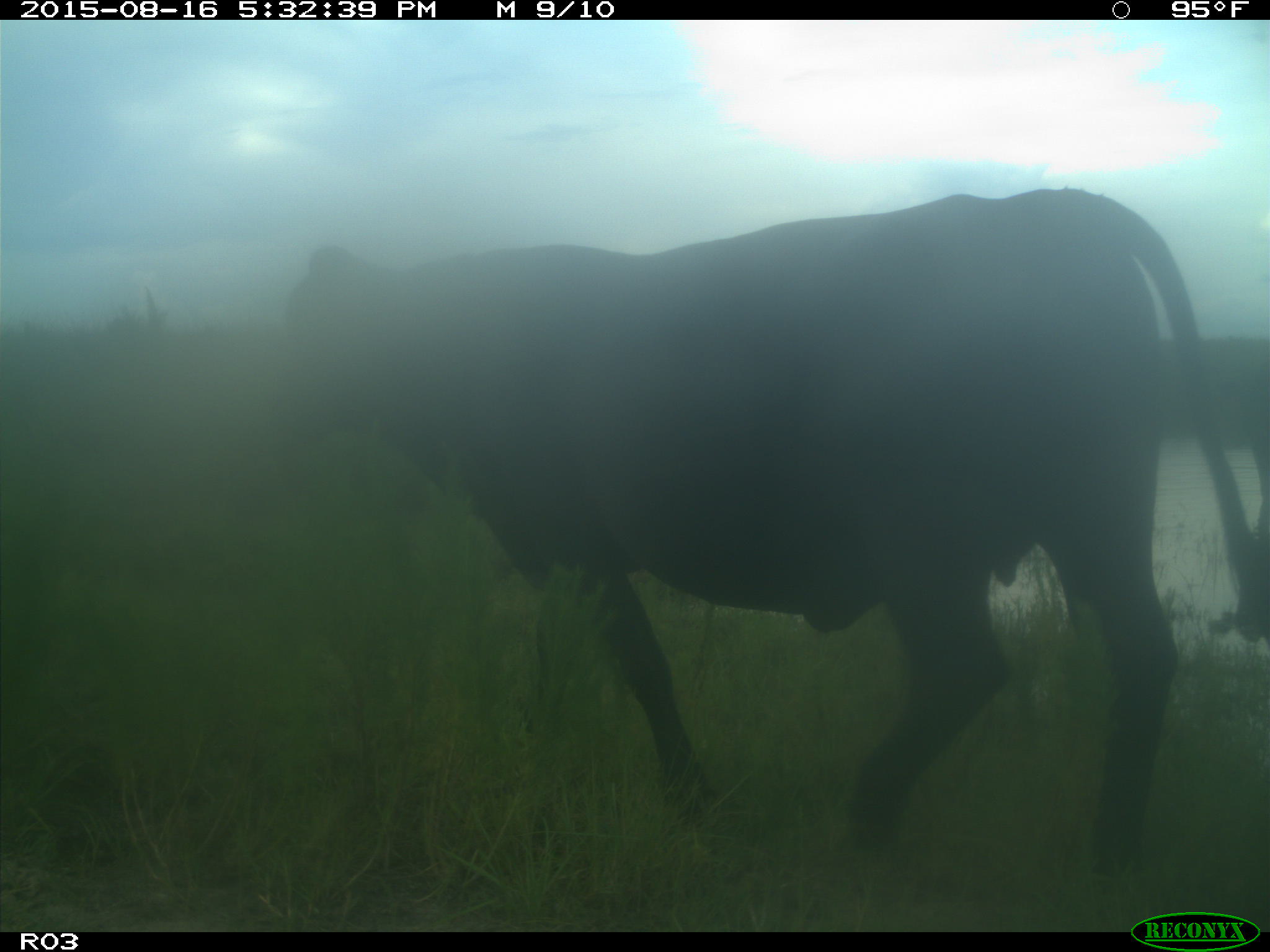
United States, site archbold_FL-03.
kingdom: Animalia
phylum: Chordata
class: Mammalia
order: Artiodactyla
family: Bovidae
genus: Bos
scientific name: Bos taurus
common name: domestic cow